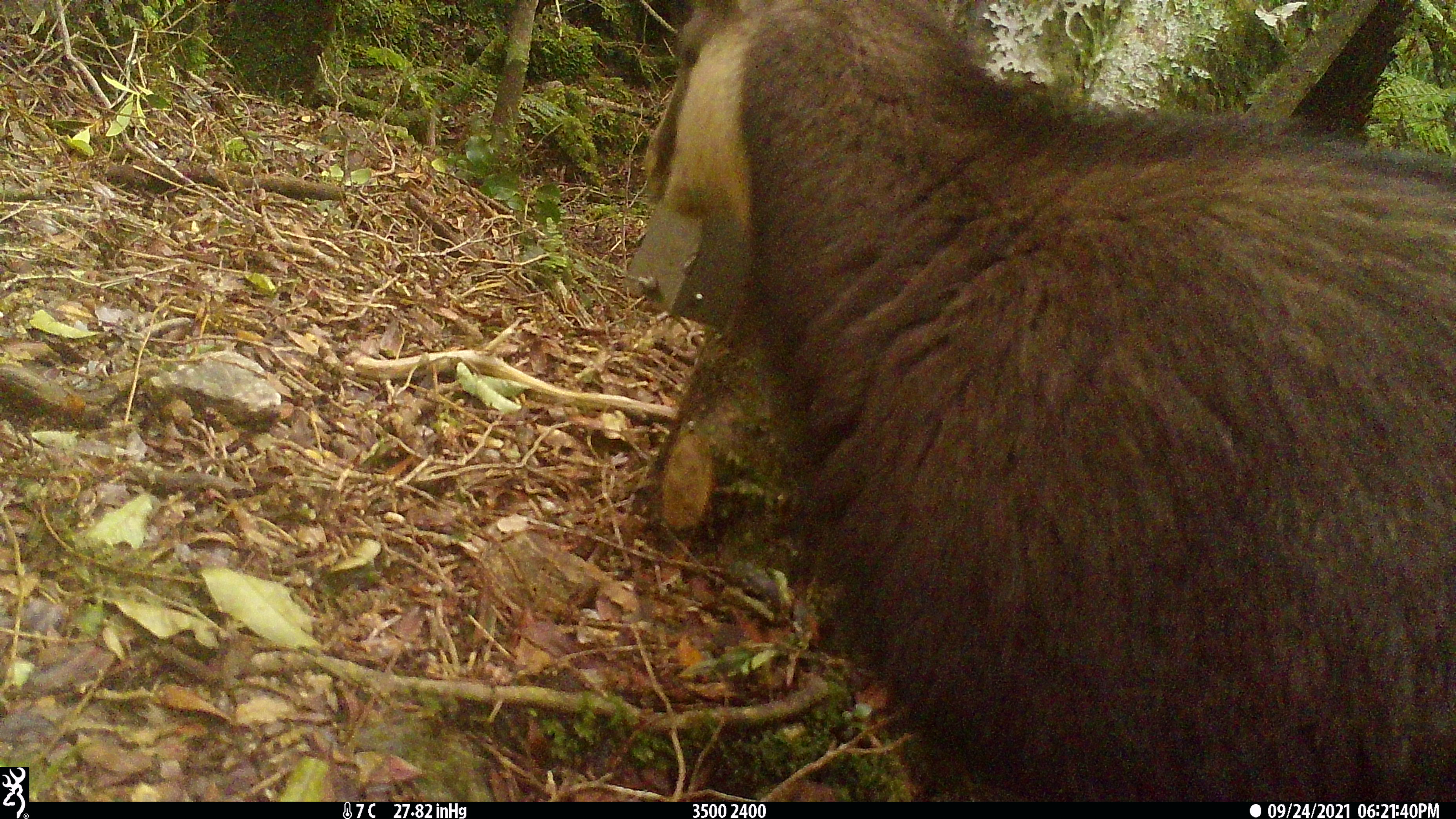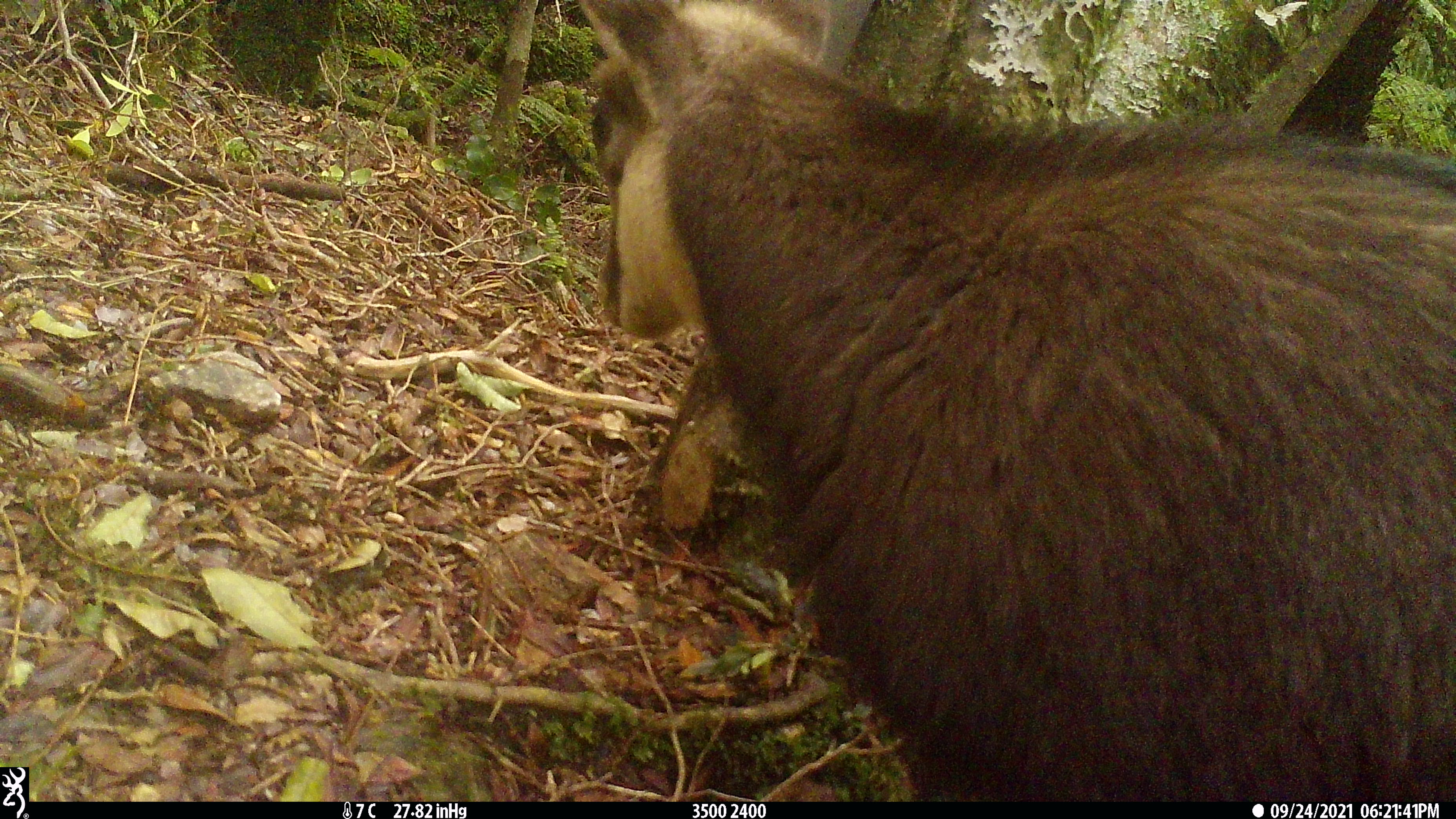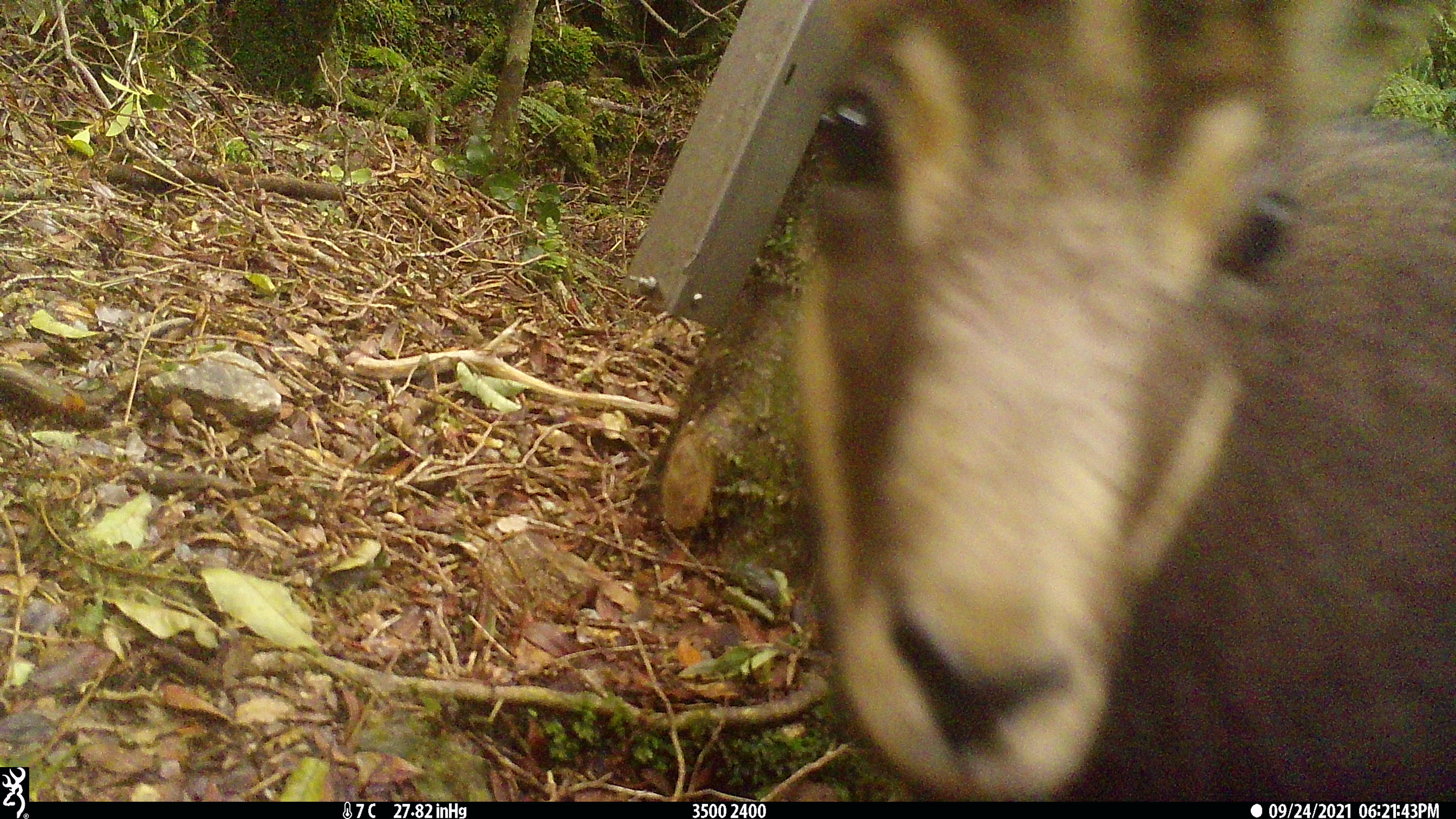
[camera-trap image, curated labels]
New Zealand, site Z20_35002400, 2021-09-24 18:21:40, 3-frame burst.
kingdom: Animalia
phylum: Chordata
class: Mammalia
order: Artiodactyla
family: Bovidae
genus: Rupicapra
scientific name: Rupicapra rupicapra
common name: alpine chamois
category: chamois